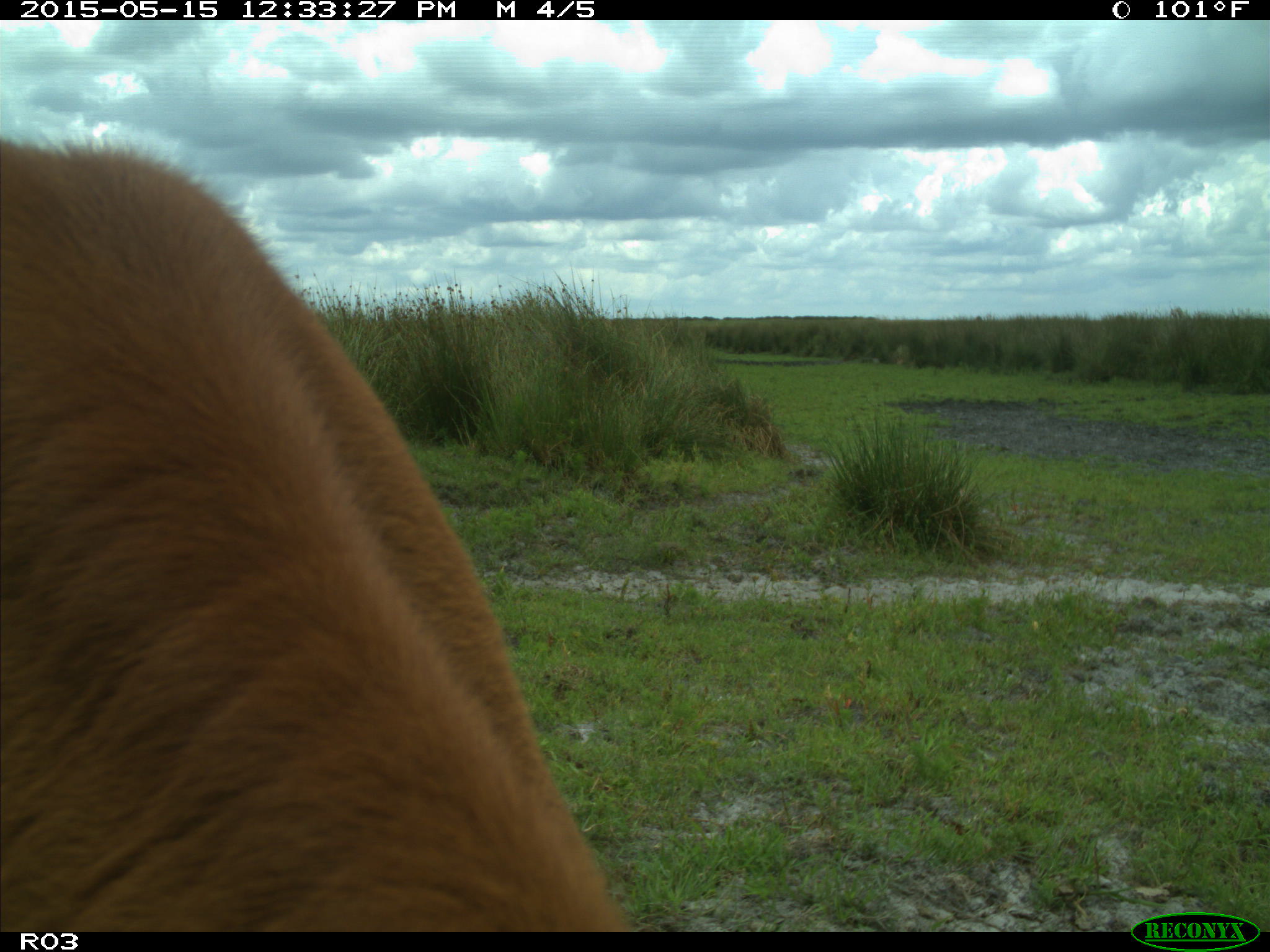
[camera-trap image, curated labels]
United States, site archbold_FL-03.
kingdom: Animalia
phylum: Chordata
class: Mammalia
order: Artiodactyla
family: Bovidae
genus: Bos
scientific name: Bos taurus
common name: domestic cow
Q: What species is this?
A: Bos taurus (domestic cow).